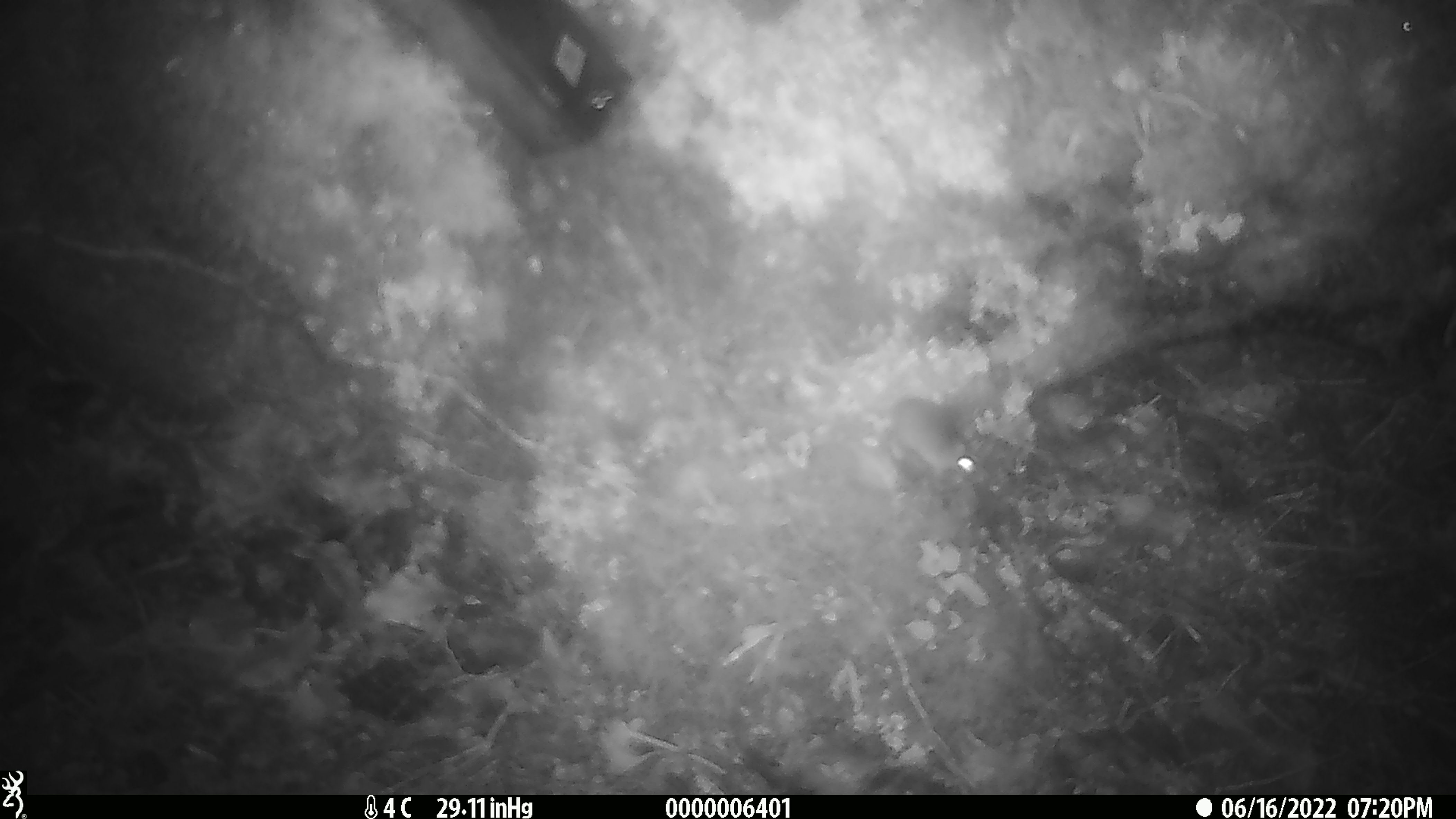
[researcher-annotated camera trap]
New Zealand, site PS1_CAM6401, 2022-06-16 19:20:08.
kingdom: Animalia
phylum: Chordata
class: Mammalia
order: Rodentia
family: Muridae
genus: Mus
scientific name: Mus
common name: mouse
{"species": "mouse (Mus)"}